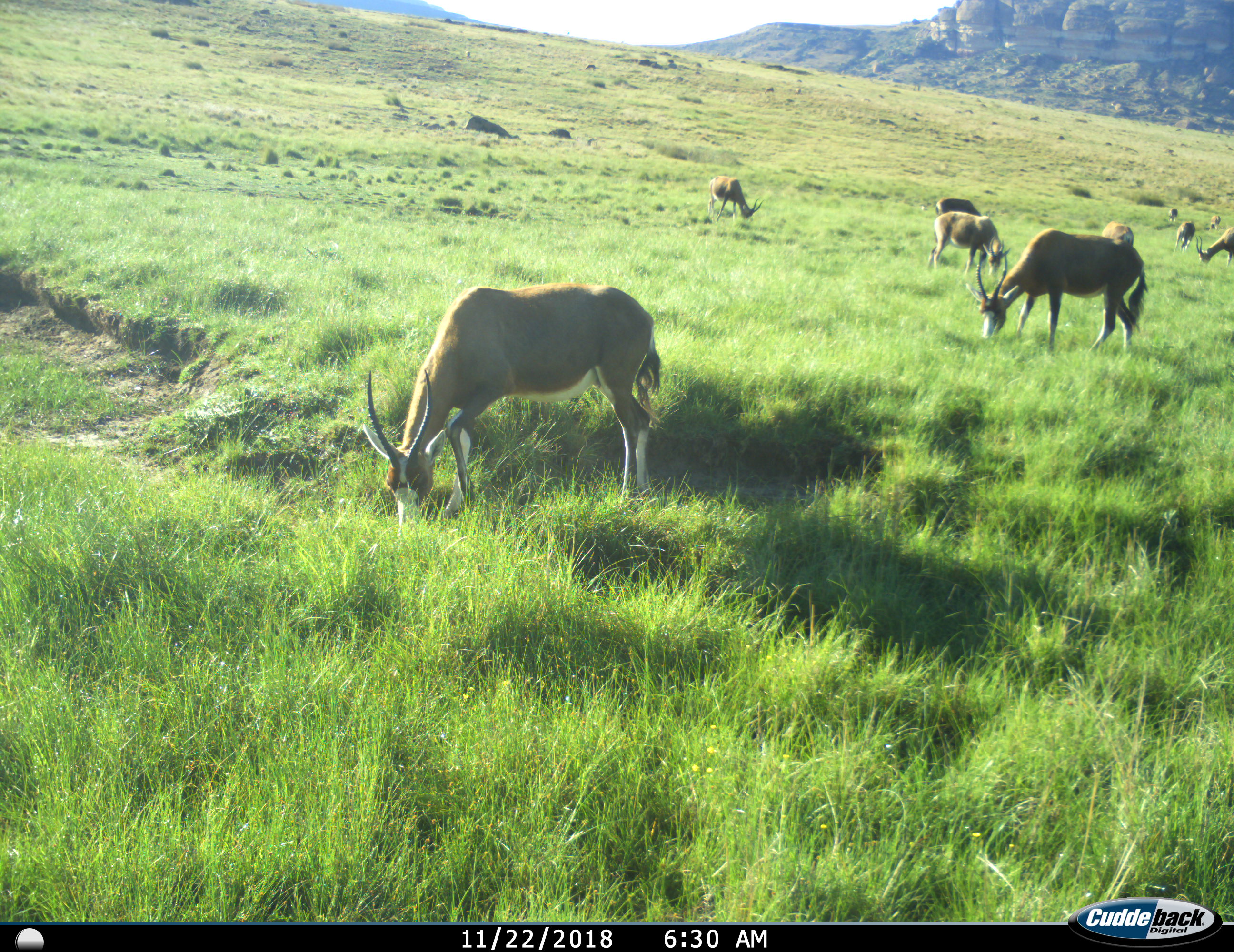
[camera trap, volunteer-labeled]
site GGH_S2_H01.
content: unidentified animal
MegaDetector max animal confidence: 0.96